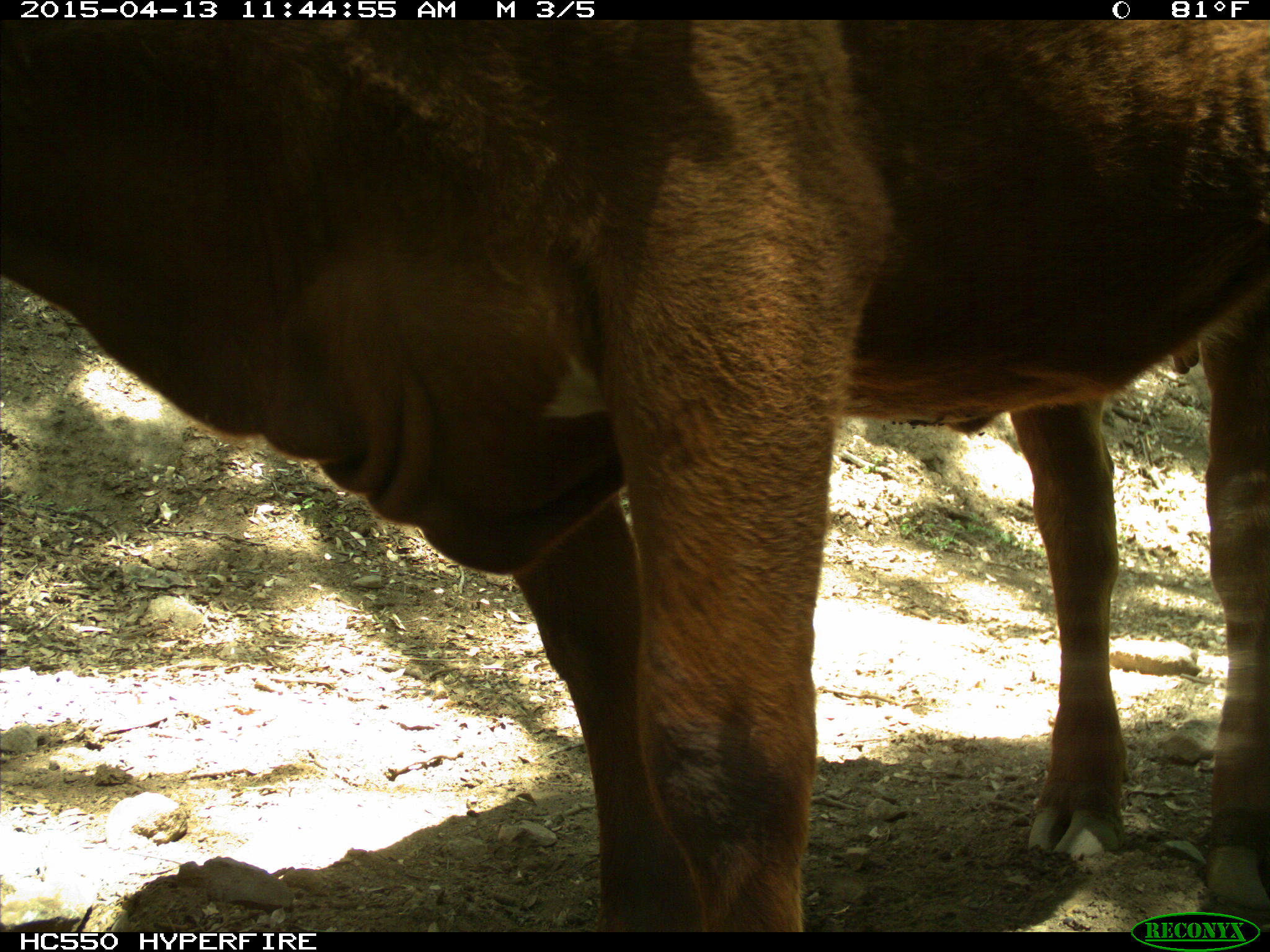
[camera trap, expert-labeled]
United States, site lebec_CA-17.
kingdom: Animalia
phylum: Chordata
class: Mammalia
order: Artiodactyla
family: Bovidae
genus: Bos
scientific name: Bos taurus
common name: domestic cow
Bos taurus (domestic cow).